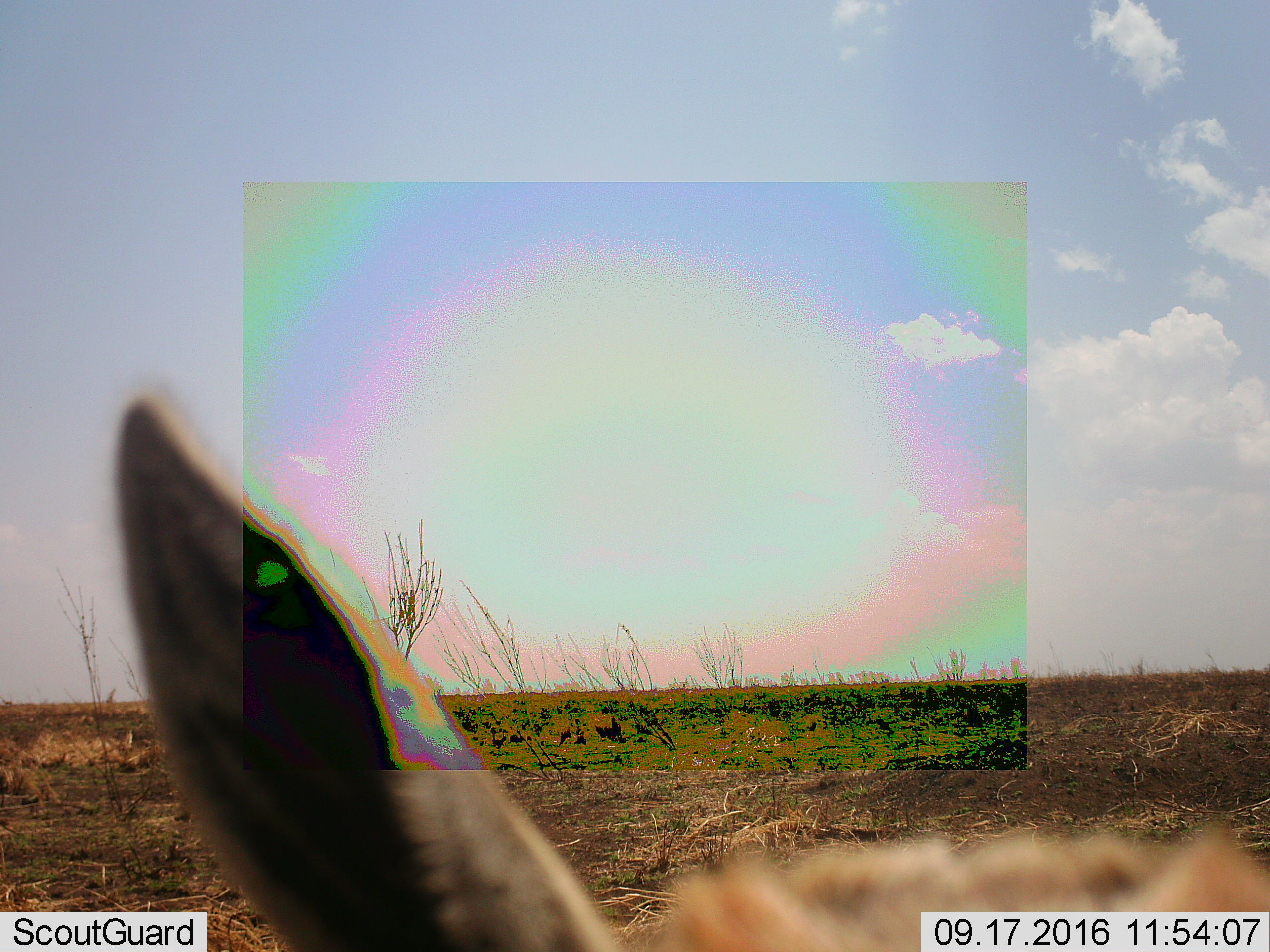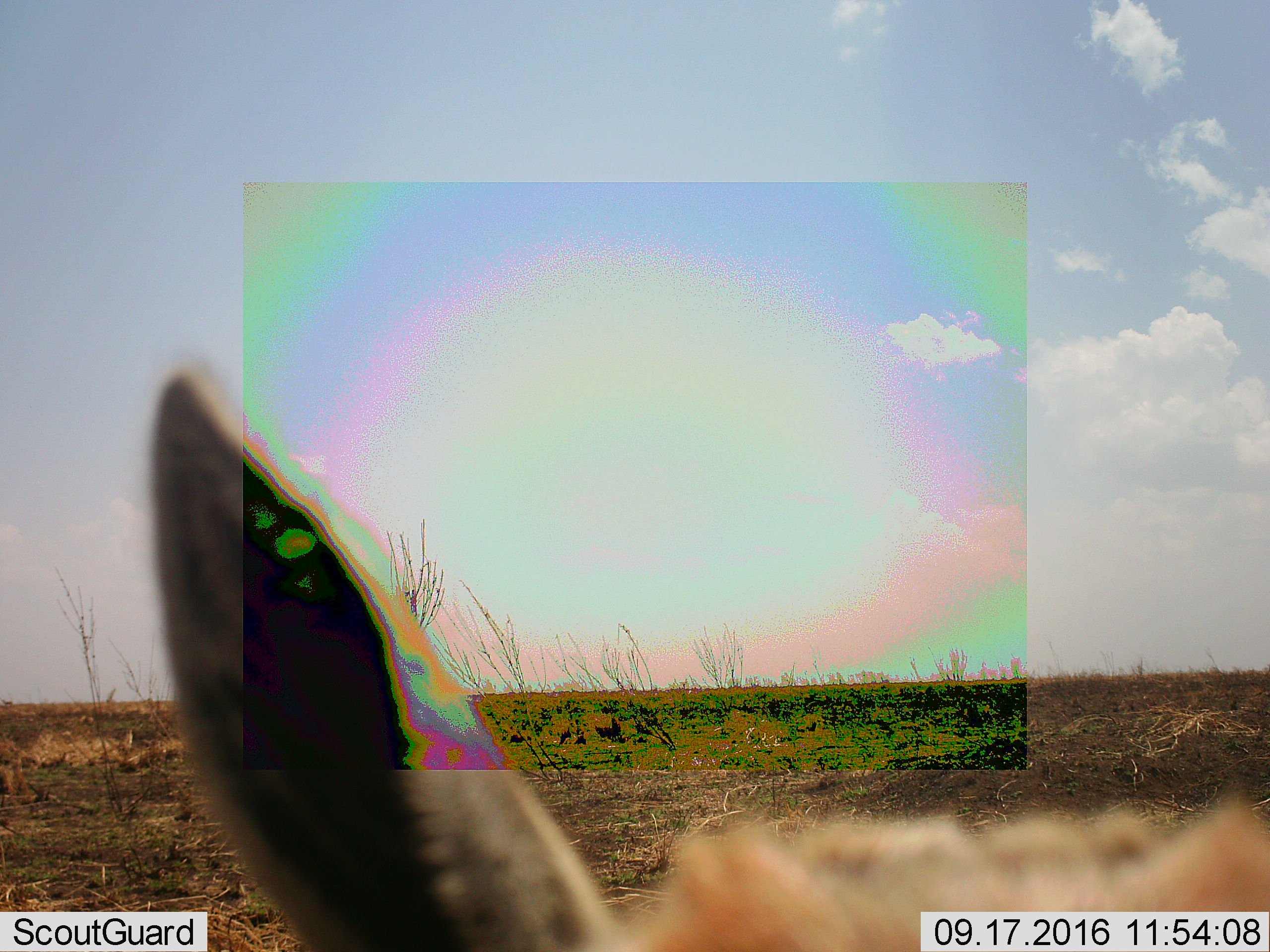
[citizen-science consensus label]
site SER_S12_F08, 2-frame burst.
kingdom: Animalia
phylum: Chordata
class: Mammalia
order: Artiodactyla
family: Bovidae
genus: Eudorcas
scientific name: Eudorcas thomsonii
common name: thomson's gazelle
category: gazellethomsons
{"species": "gazellethomsons (thomson's gazelle) (Eudorcas thomsonii)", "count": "1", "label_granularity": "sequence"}